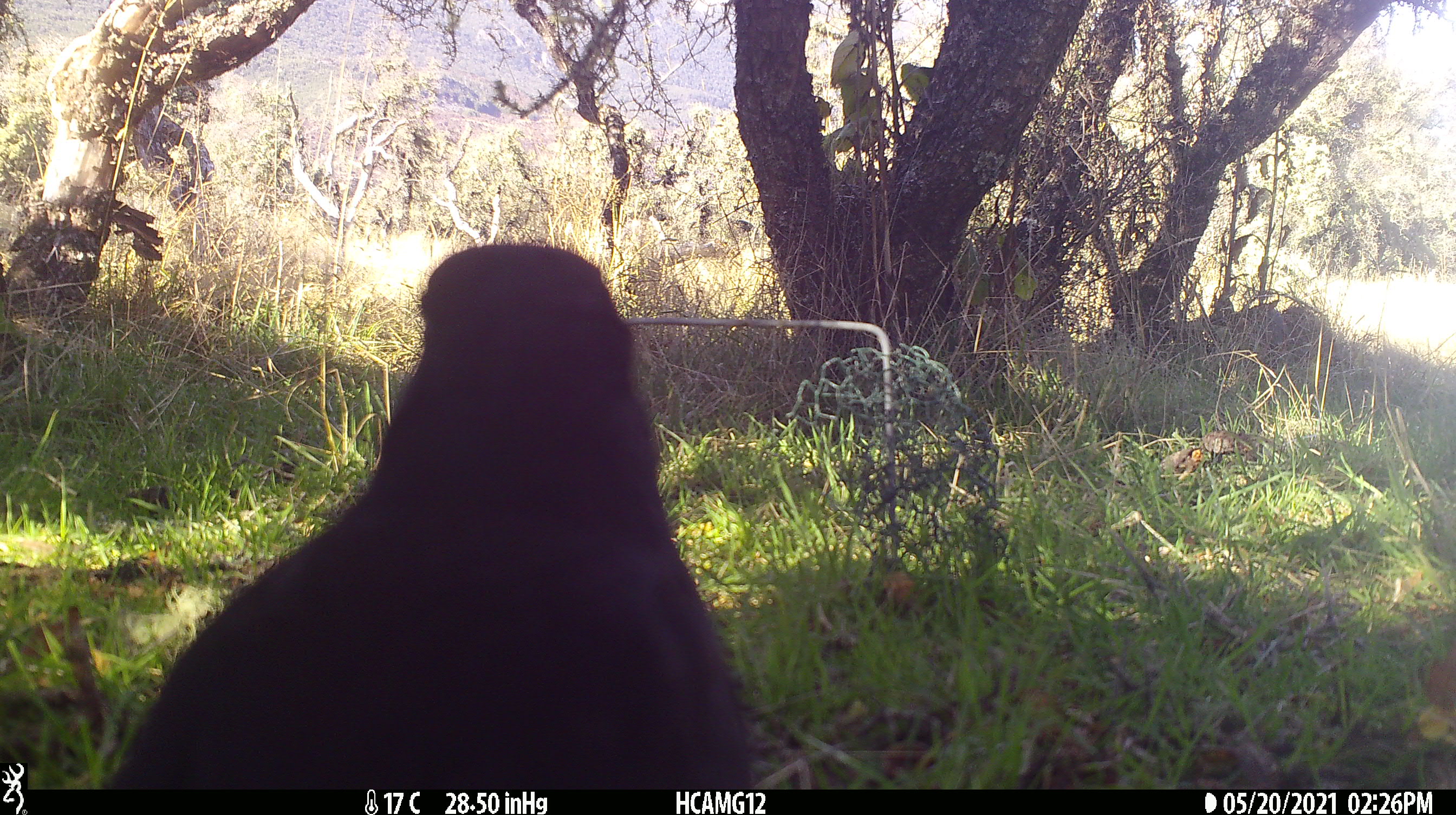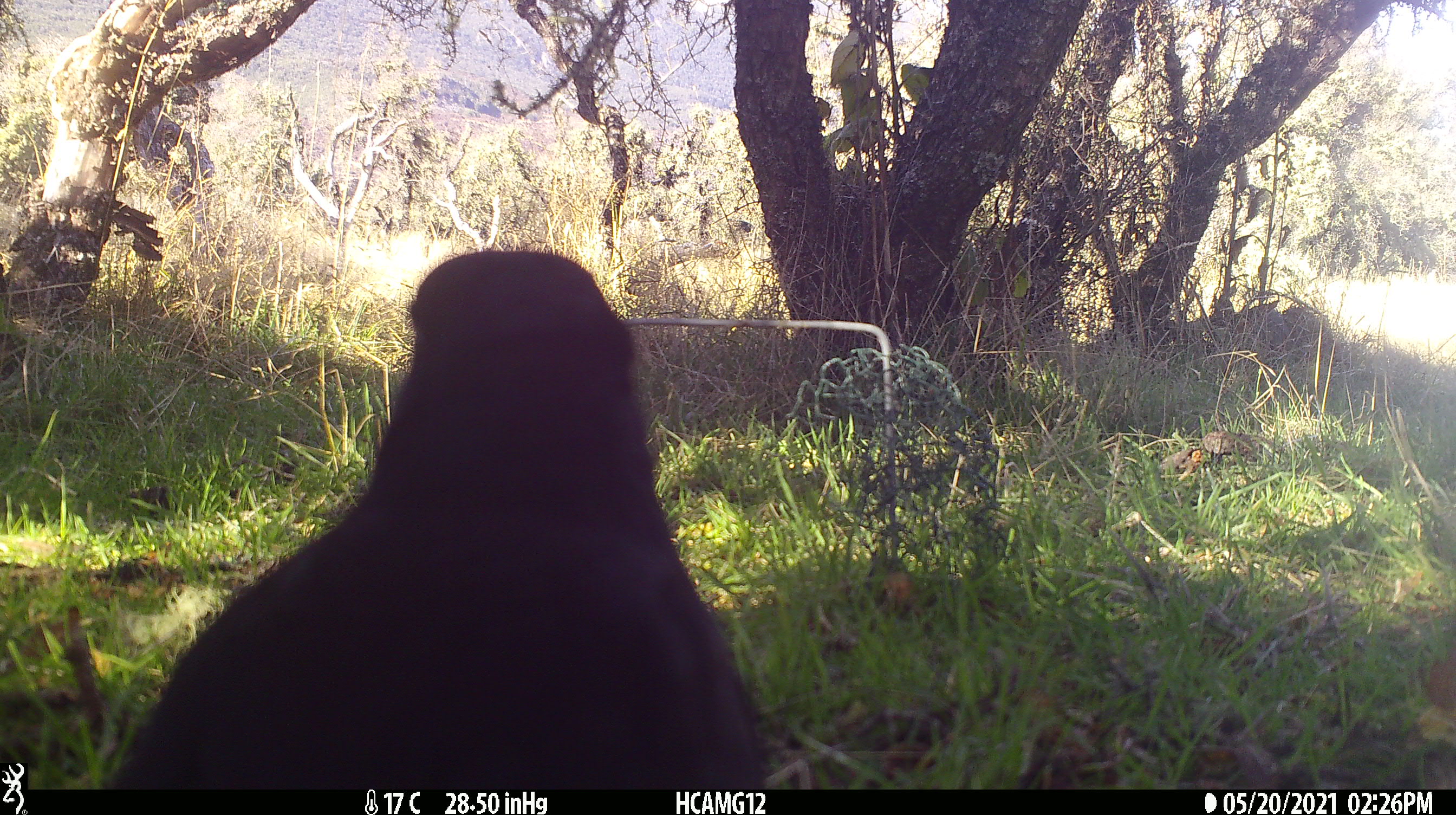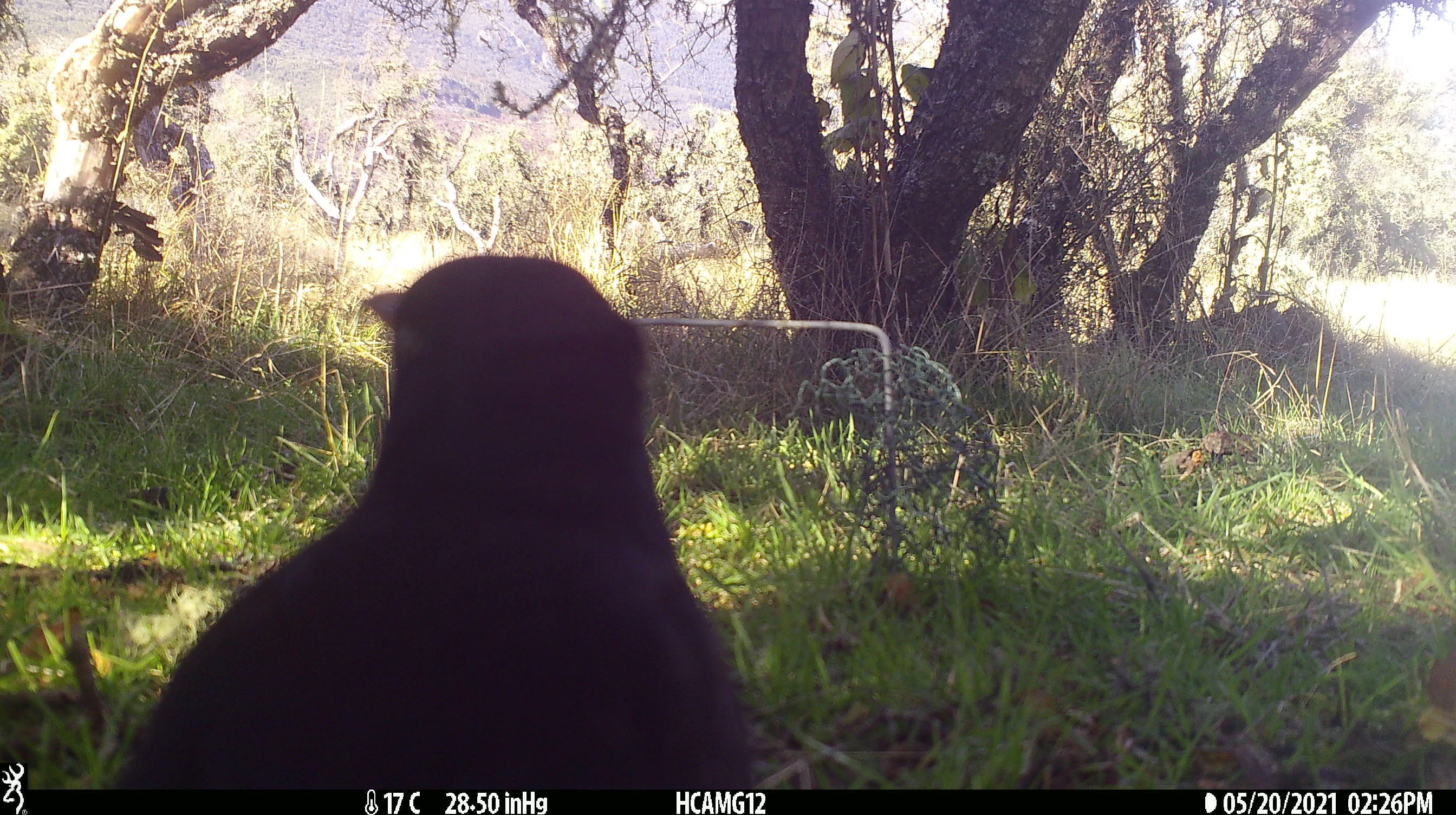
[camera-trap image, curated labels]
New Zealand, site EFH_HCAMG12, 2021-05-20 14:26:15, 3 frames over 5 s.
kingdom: Animalia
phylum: Chordata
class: Aves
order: Passeriformes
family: Turdidae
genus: Turdus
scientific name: Turdus merula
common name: eurasian blackbird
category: blackbird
Blackbird (eurasian blackbird) (Turdus merula).